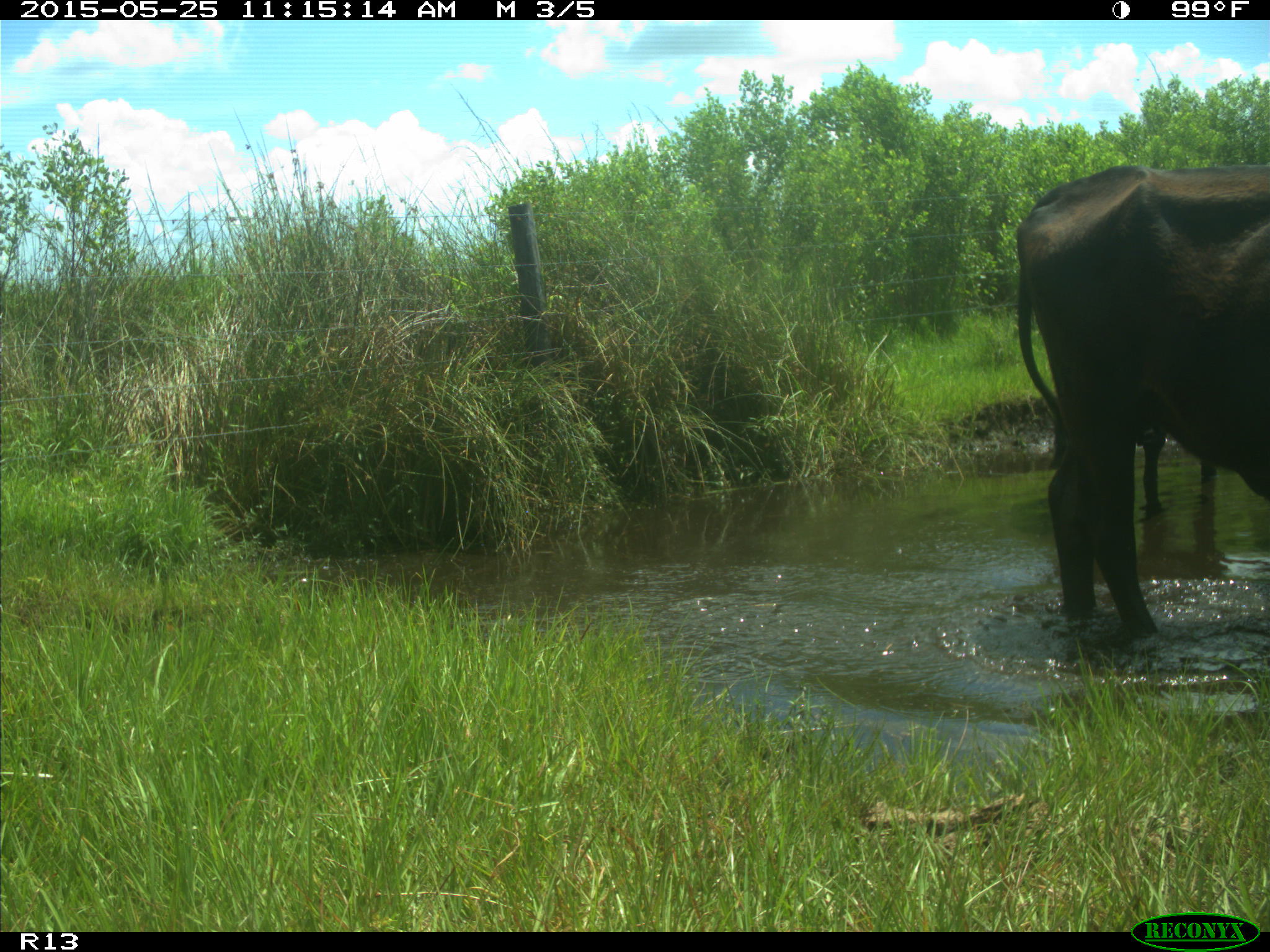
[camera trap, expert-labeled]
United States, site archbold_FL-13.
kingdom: Animalia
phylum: Chordata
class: Mammalia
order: Artiodactyla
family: Bovidae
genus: Bos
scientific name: Bos taurus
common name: domestic cow